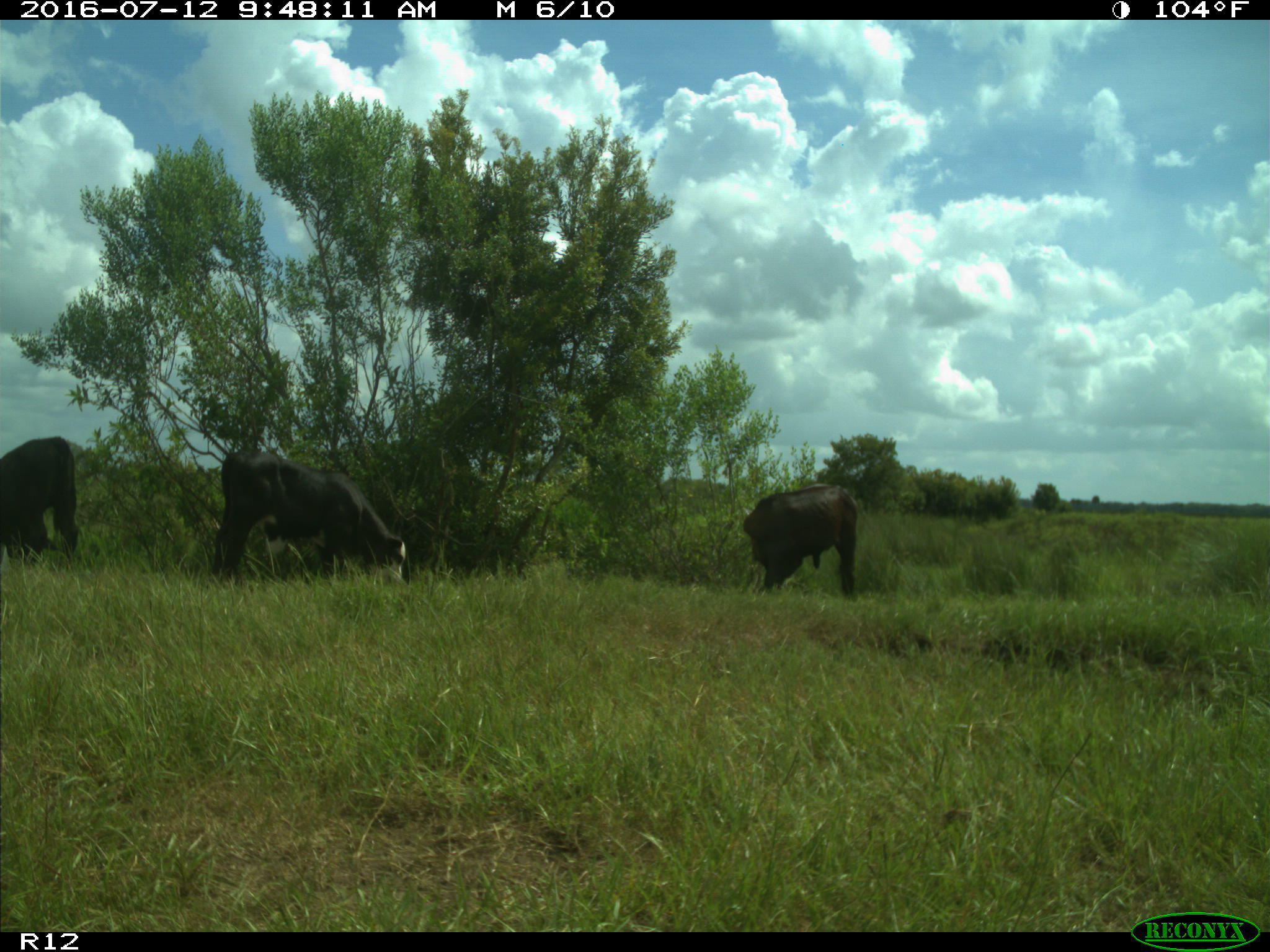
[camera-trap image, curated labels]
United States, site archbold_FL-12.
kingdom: Animalia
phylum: Chordata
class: Mammalia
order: Artiodactyla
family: Bovidae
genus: Bos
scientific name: Bos taurus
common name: domestic cow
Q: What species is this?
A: Bos taurus (domestic cow).